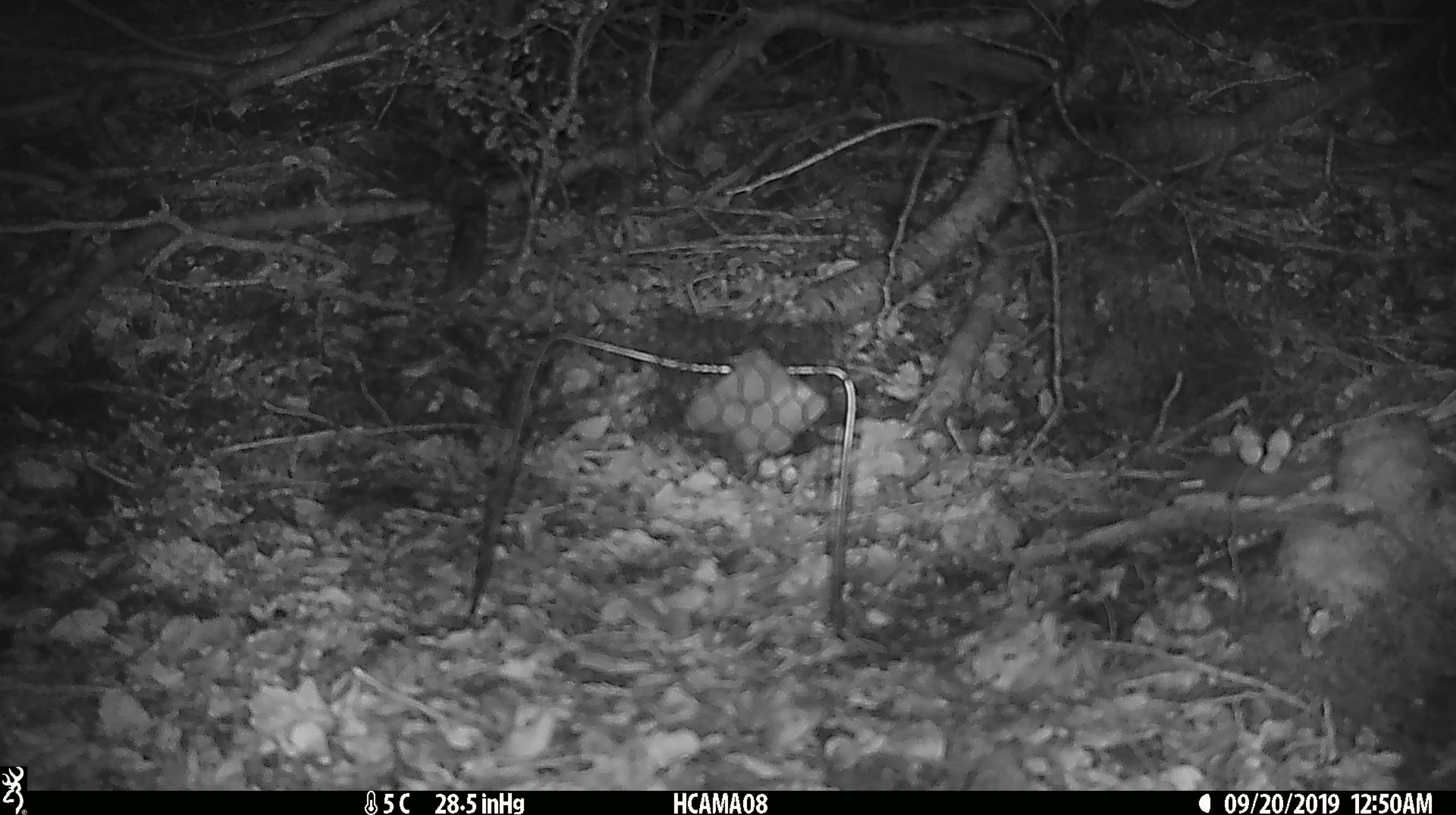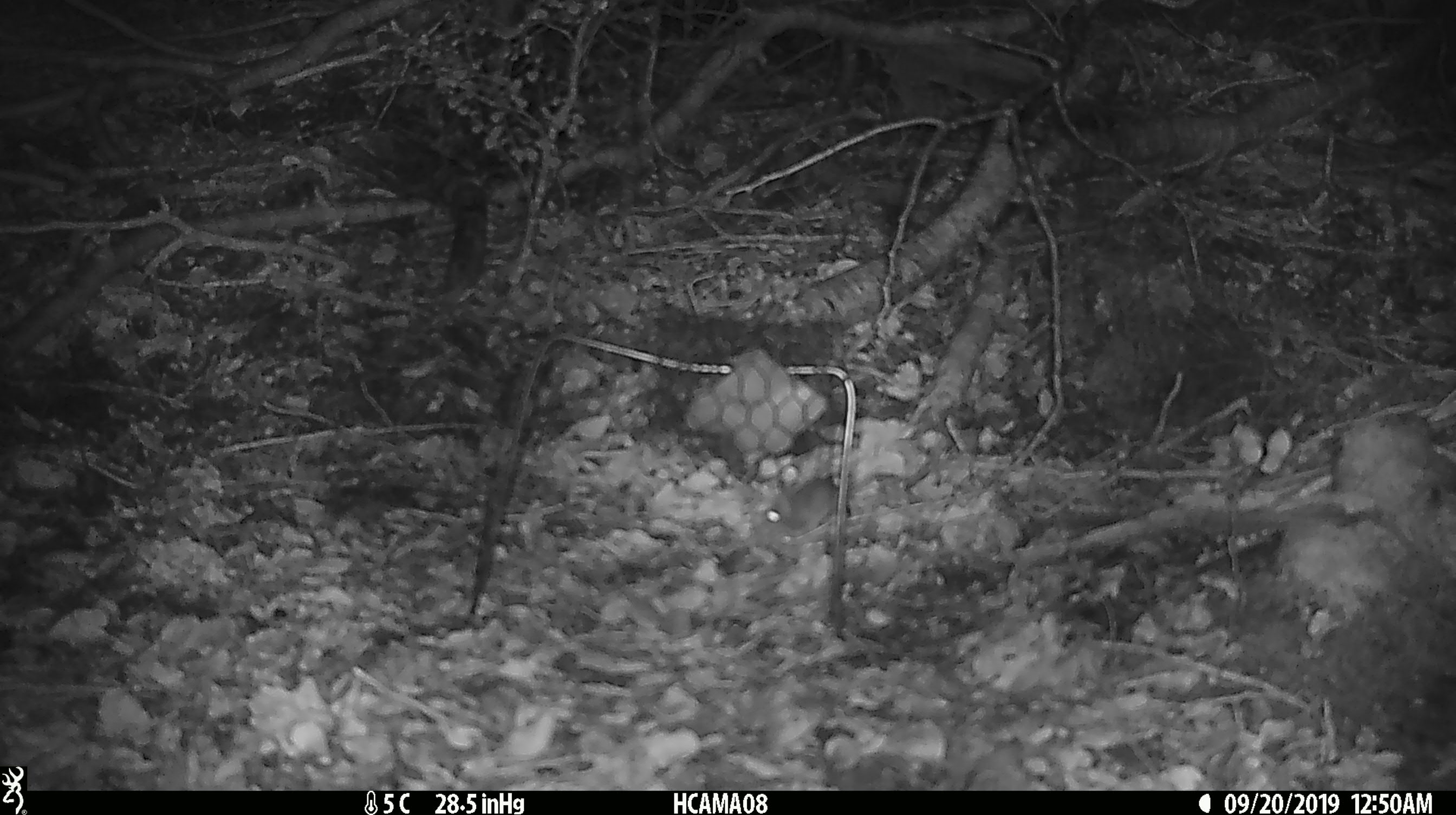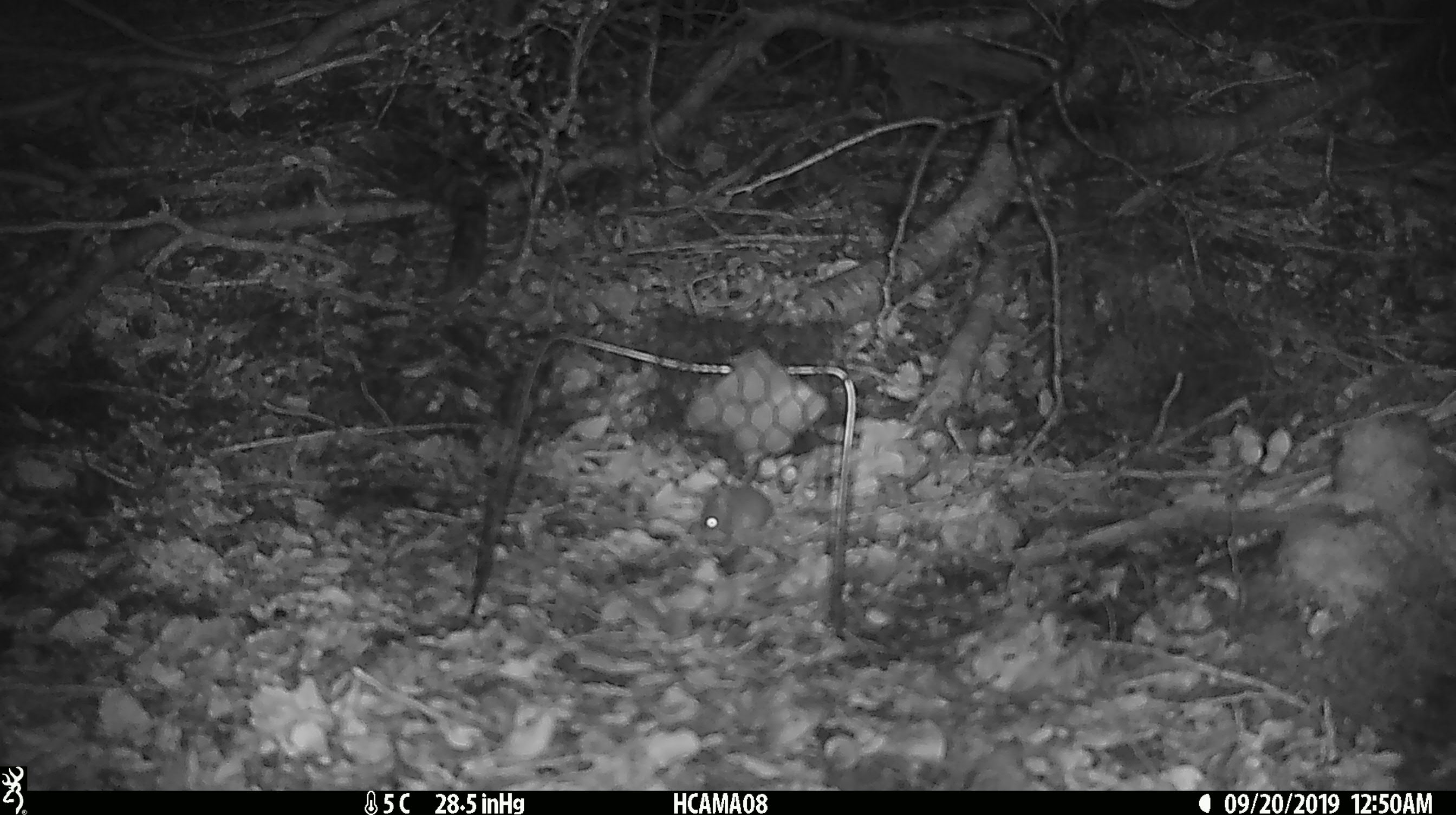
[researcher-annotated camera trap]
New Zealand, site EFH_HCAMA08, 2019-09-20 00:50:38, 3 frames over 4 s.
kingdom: Animalia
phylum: Chordata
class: Mammalia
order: Rodentia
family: Muridae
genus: Mus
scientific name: Mus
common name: mouse